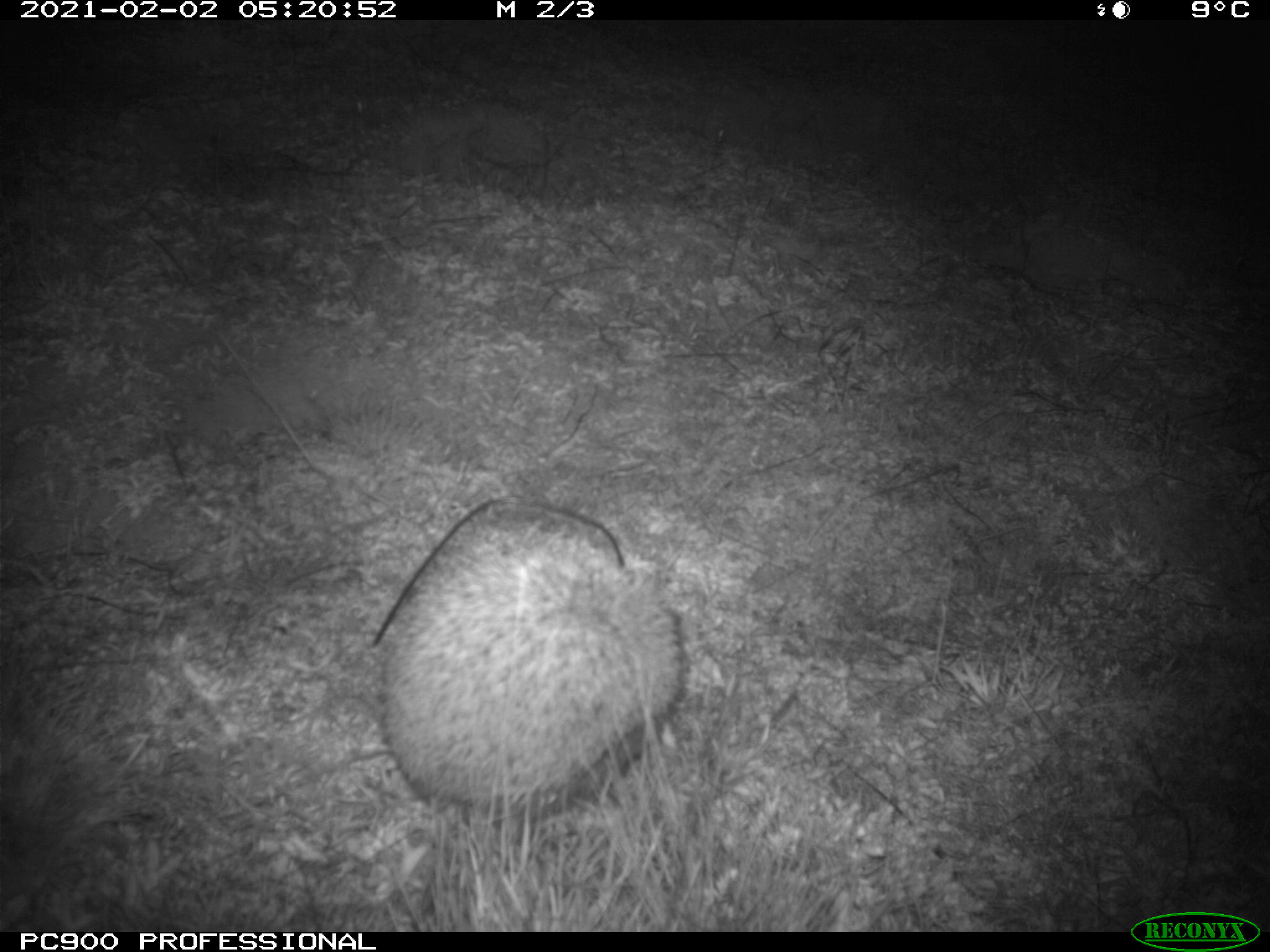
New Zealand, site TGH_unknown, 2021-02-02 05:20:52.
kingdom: Animalia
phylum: Chordata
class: Mammalia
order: Eulipotyphla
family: Erinaceidae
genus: Erinaceus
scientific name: Erinaceus europaeus europaeus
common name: european hedgehog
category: hedgehog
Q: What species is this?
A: Hedgehog (european hedgehog) (Erinaceus europaeus europaeus).